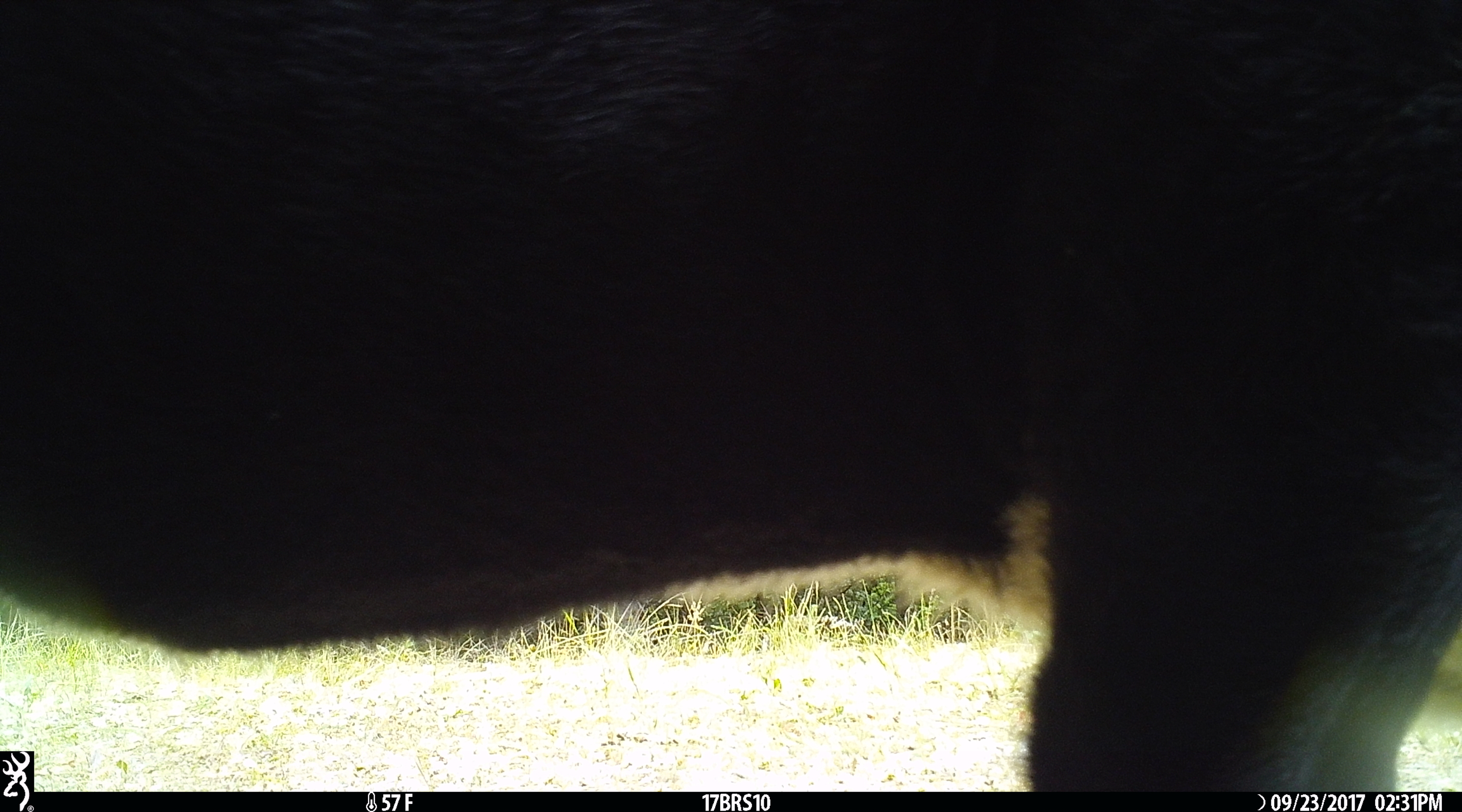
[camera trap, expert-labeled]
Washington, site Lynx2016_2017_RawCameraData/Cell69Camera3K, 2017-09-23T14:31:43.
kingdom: Animalia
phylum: Chordata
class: Mammalia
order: Artiodactyla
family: Bovidae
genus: Bos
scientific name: Bos taurus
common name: domestic cattle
Domestic cattle (Bos taurus). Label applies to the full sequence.